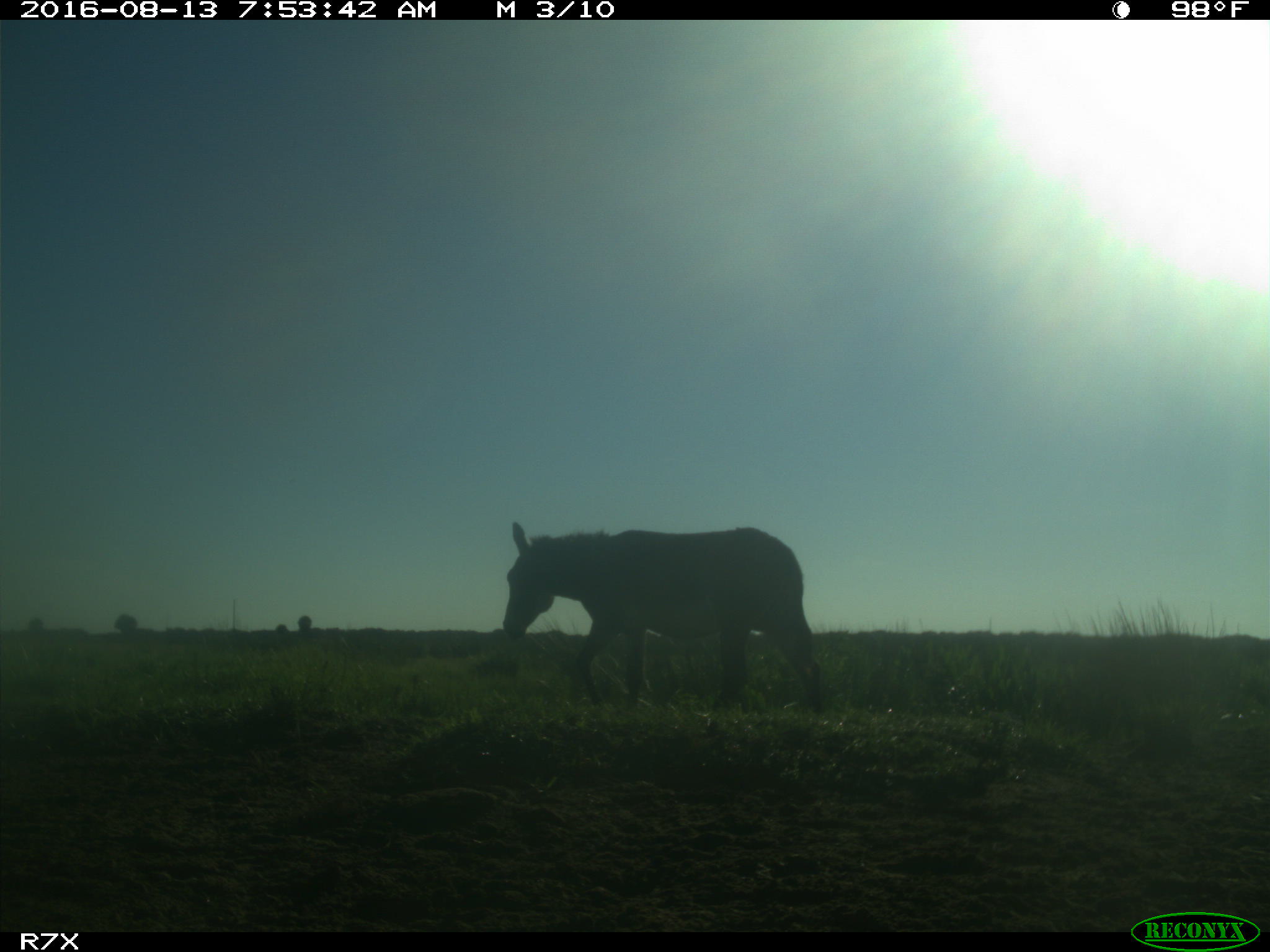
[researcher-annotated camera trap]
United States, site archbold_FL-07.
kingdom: Animalia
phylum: Chordata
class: Mammalia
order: Perissodactyla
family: Equidae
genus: Equus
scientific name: Equus africanus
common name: african wild ass